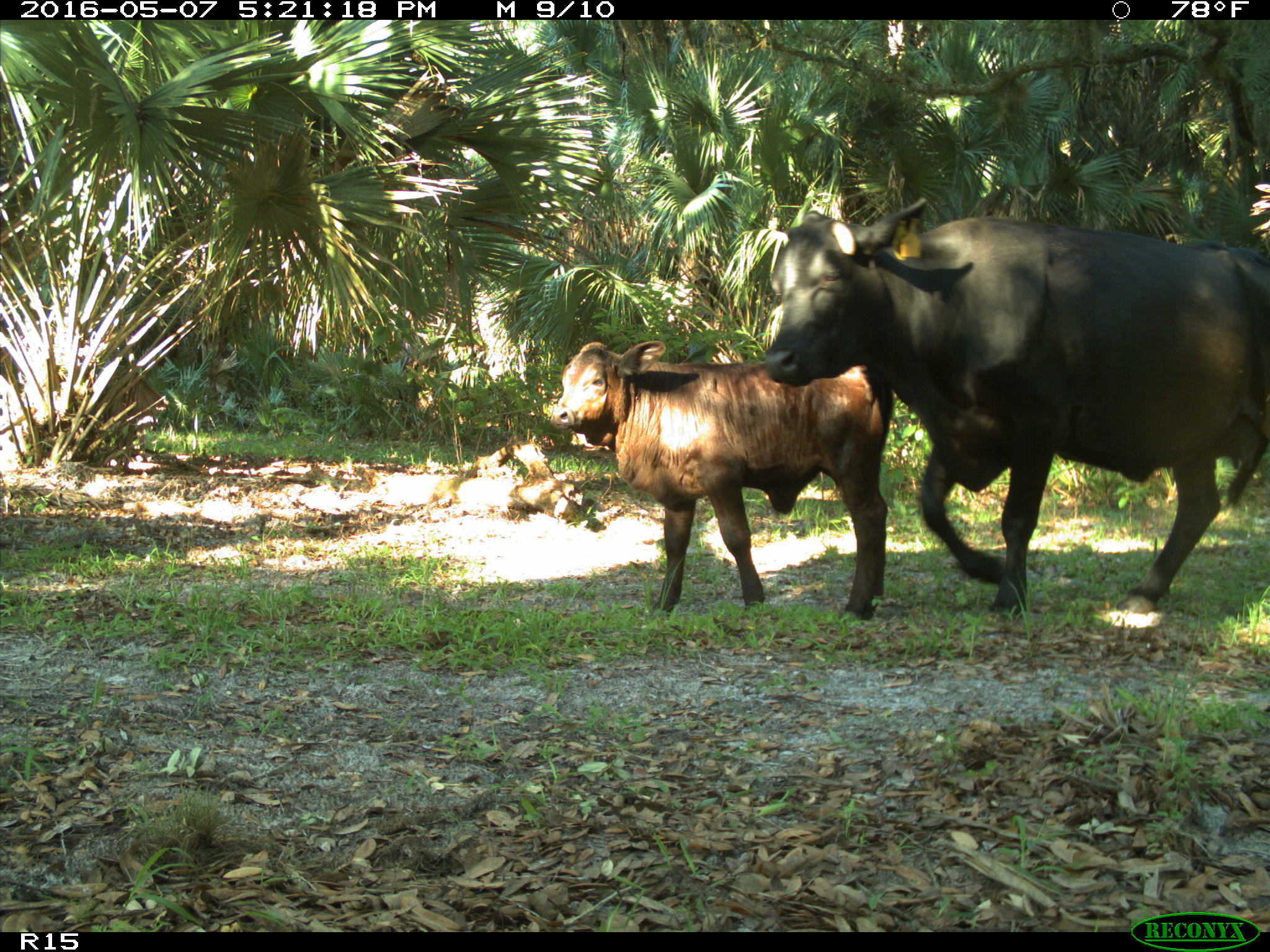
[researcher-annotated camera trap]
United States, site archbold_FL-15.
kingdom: Animalia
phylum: Chordata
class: Mammalia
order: Artiodactyla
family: Bovidae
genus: Bos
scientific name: Bos taurus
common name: domestic cow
Bos taurus (domestic cow).